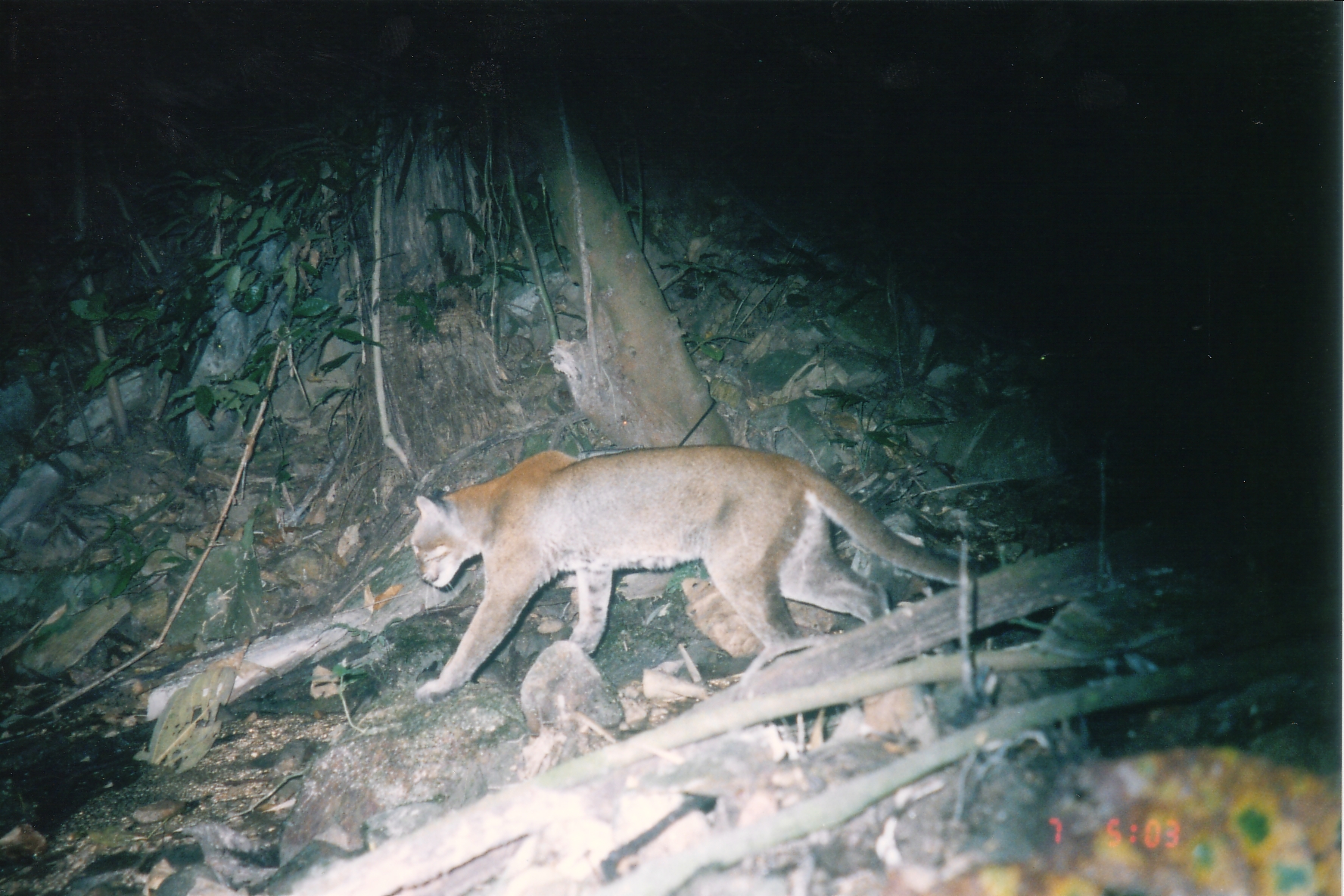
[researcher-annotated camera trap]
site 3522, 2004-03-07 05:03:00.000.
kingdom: Animalia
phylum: Chordata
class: Mammalia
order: Carnivora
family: Felidae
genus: Catopuma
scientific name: Catopuma temminckii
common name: asian golden cat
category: pardofelis temminckii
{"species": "pardofelis temminckii (asian golden cat) (Catopuma temminckii)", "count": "1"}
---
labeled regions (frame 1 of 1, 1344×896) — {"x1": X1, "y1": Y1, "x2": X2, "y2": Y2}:
pardofelis temminckii: {"x1": 411, "y1": 442, "x2": 1009, "y2": 707}